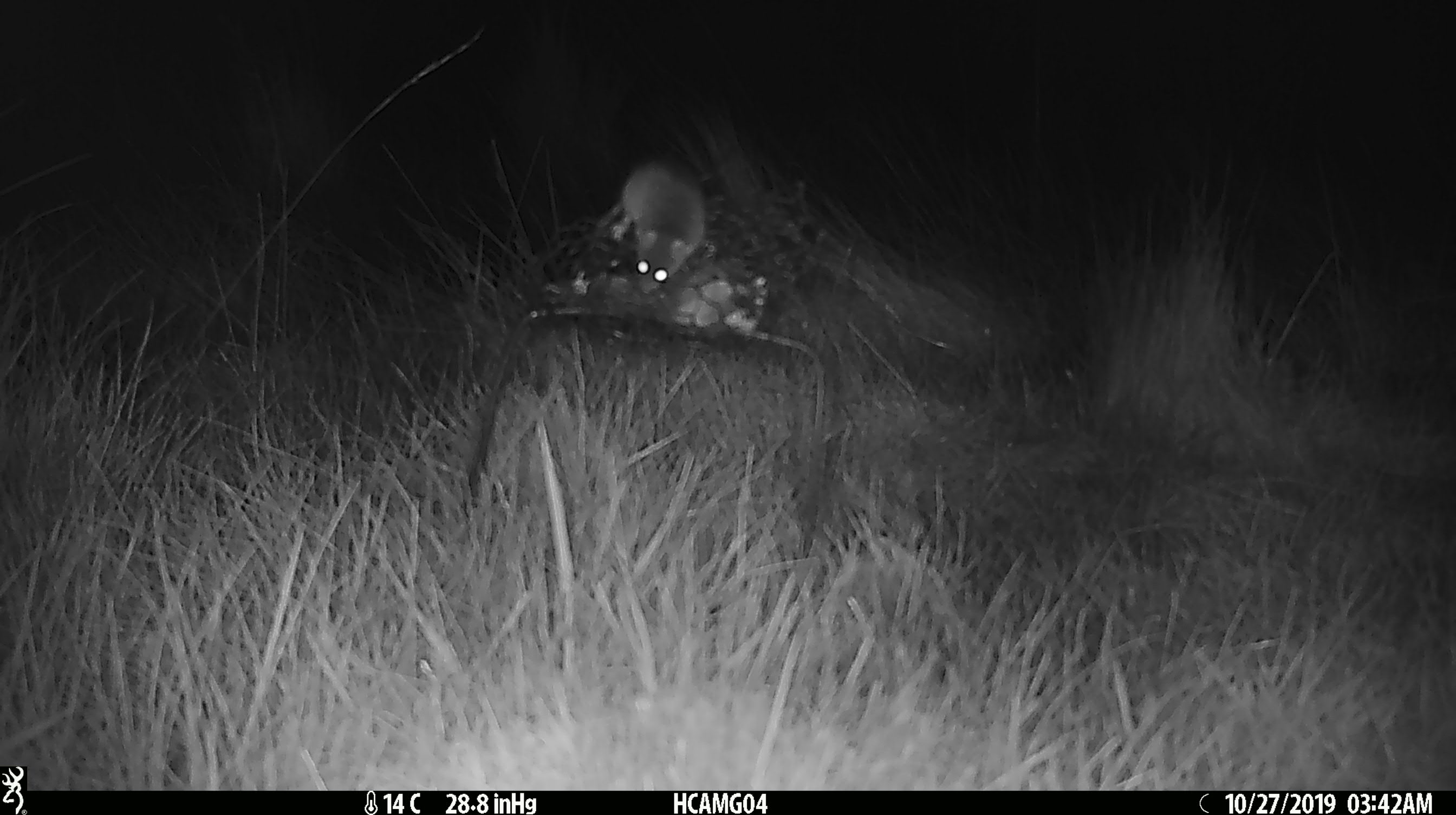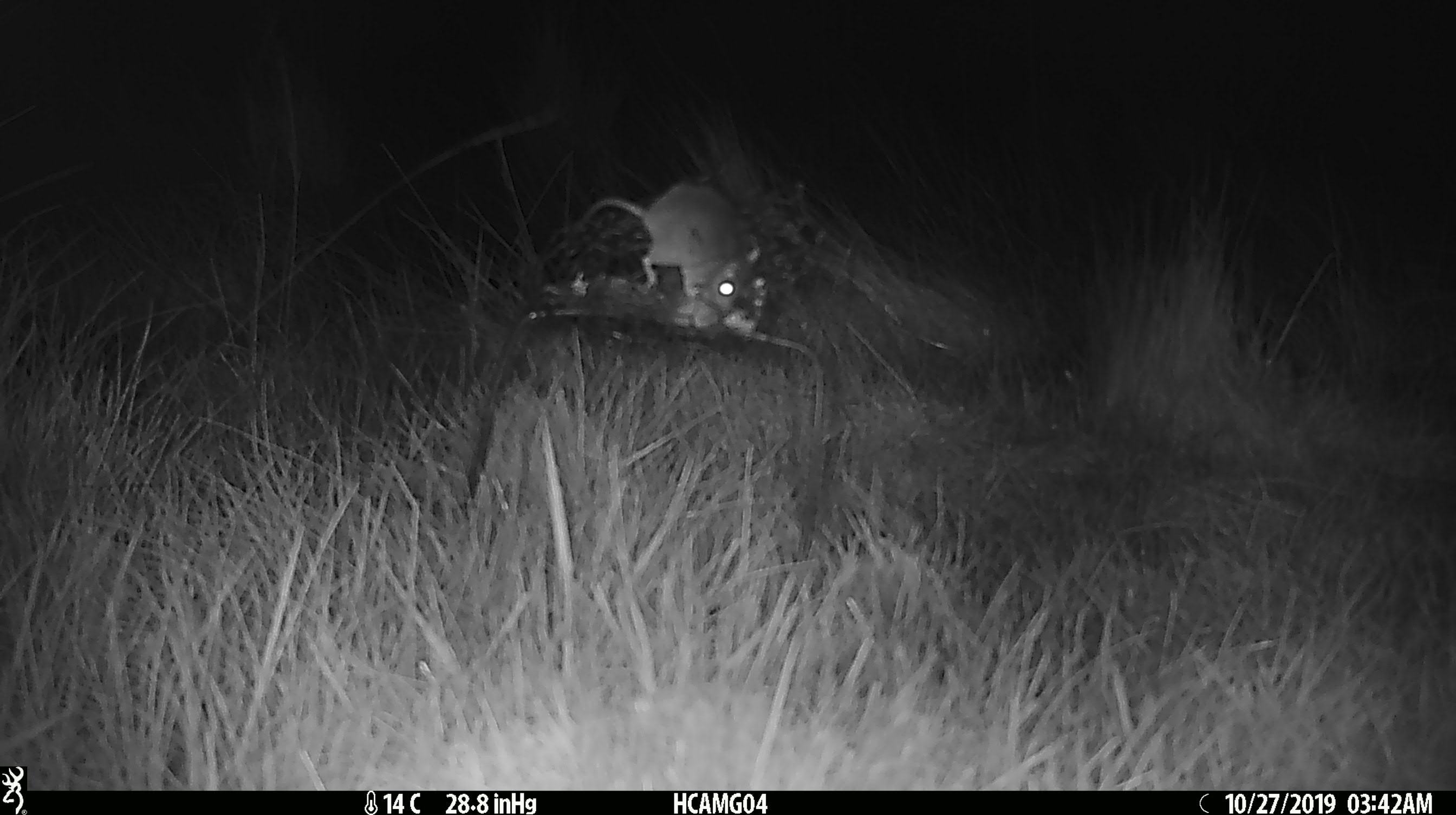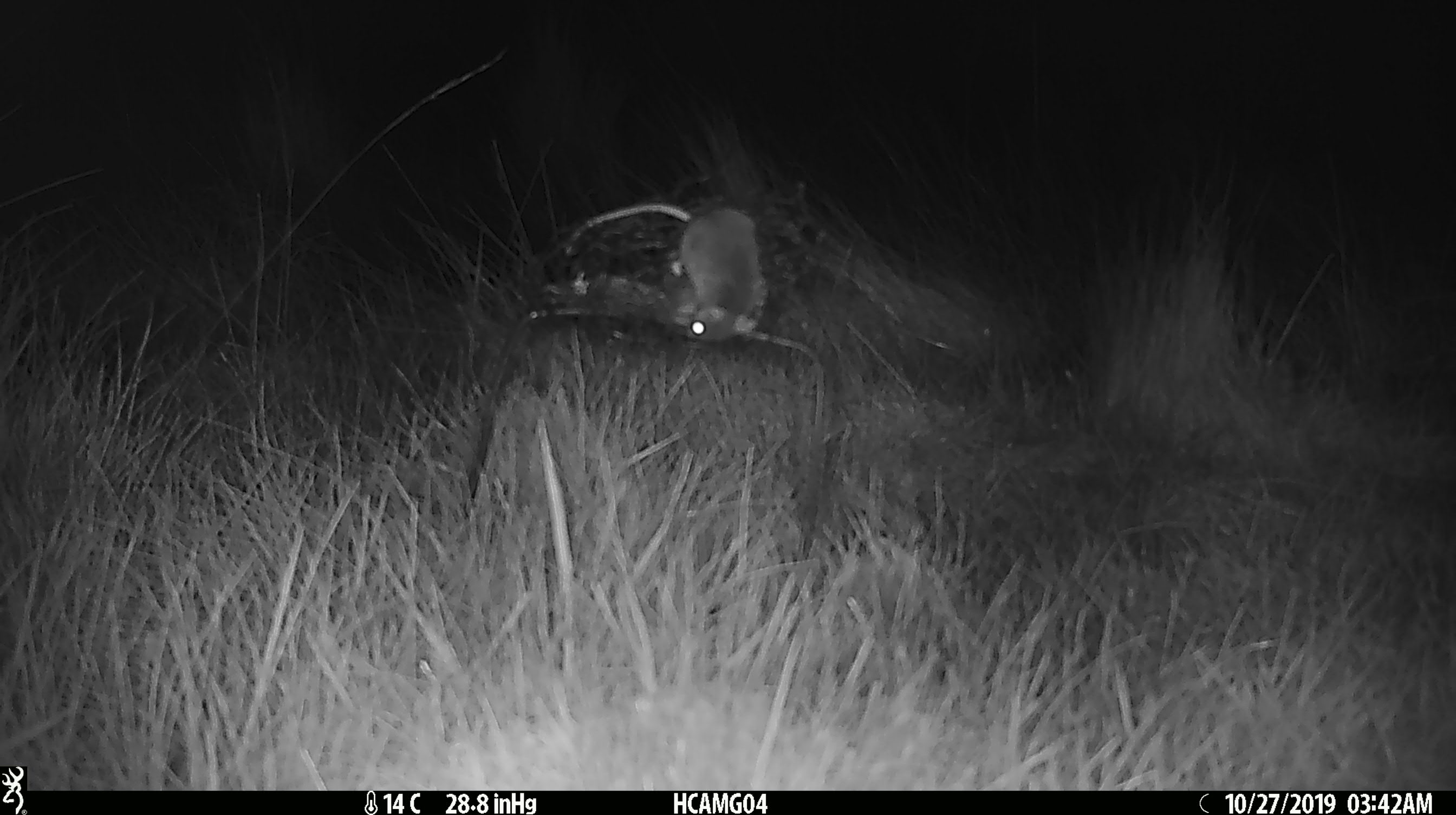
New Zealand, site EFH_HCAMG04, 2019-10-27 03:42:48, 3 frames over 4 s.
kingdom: Animalia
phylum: Chordata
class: Mammalia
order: Rodentia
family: Muridae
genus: Mus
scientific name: Mus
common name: mouse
Mouse (Mus).